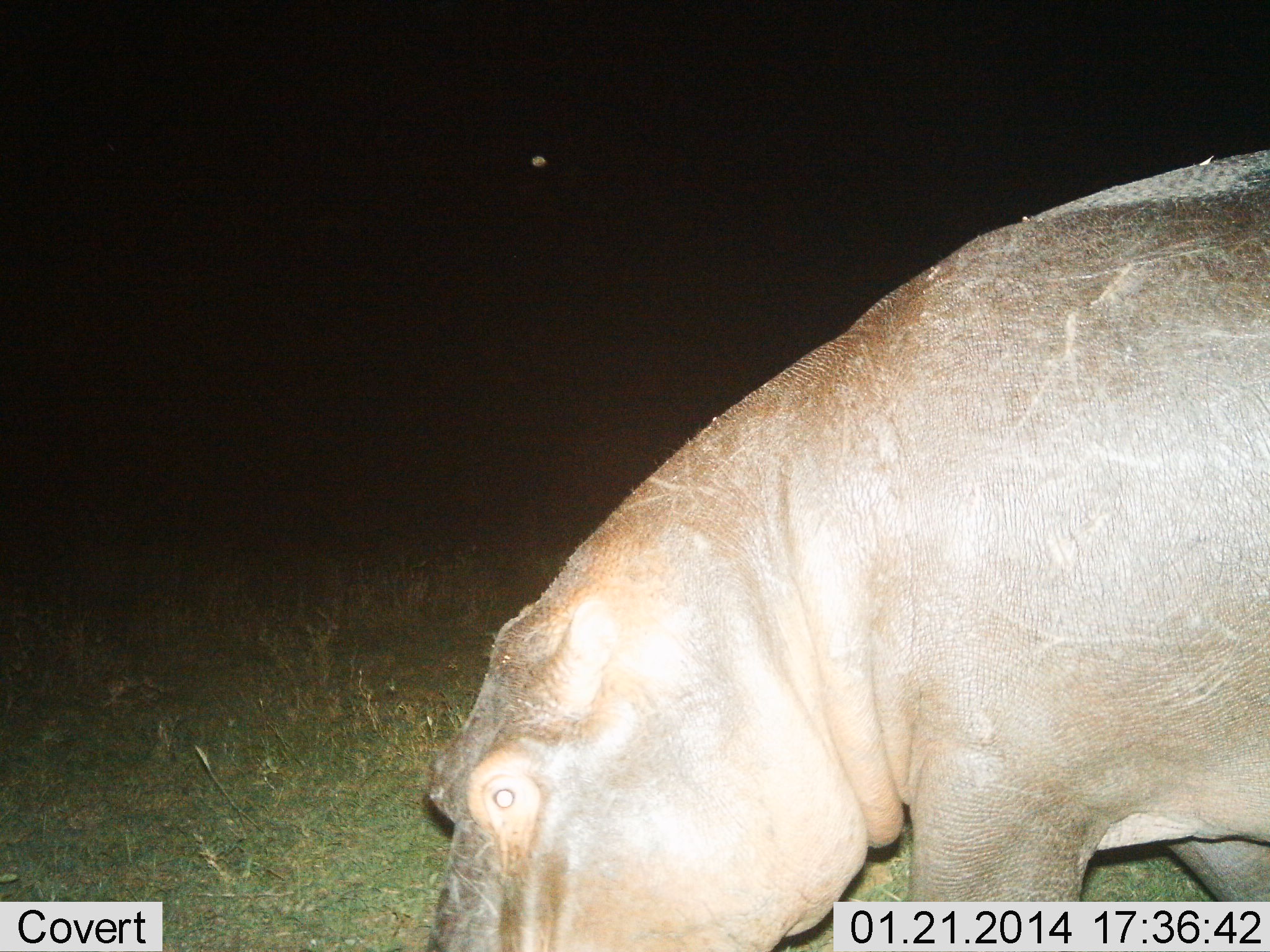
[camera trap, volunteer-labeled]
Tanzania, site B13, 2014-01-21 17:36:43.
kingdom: Animalia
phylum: Chordata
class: Mammalia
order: Artiodactyla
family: Hippopotamidae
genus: Hippopotamus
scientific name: Hippopotamus amphibius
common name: hippopotamus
Hippopotamus (Hippopotamus amphibius), count 1. Behavior (volunteer vote fractions): standing 30%, resting 0%, moving 10%, interacting 0%. Young present (vote fraction): 0%. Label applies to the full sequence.